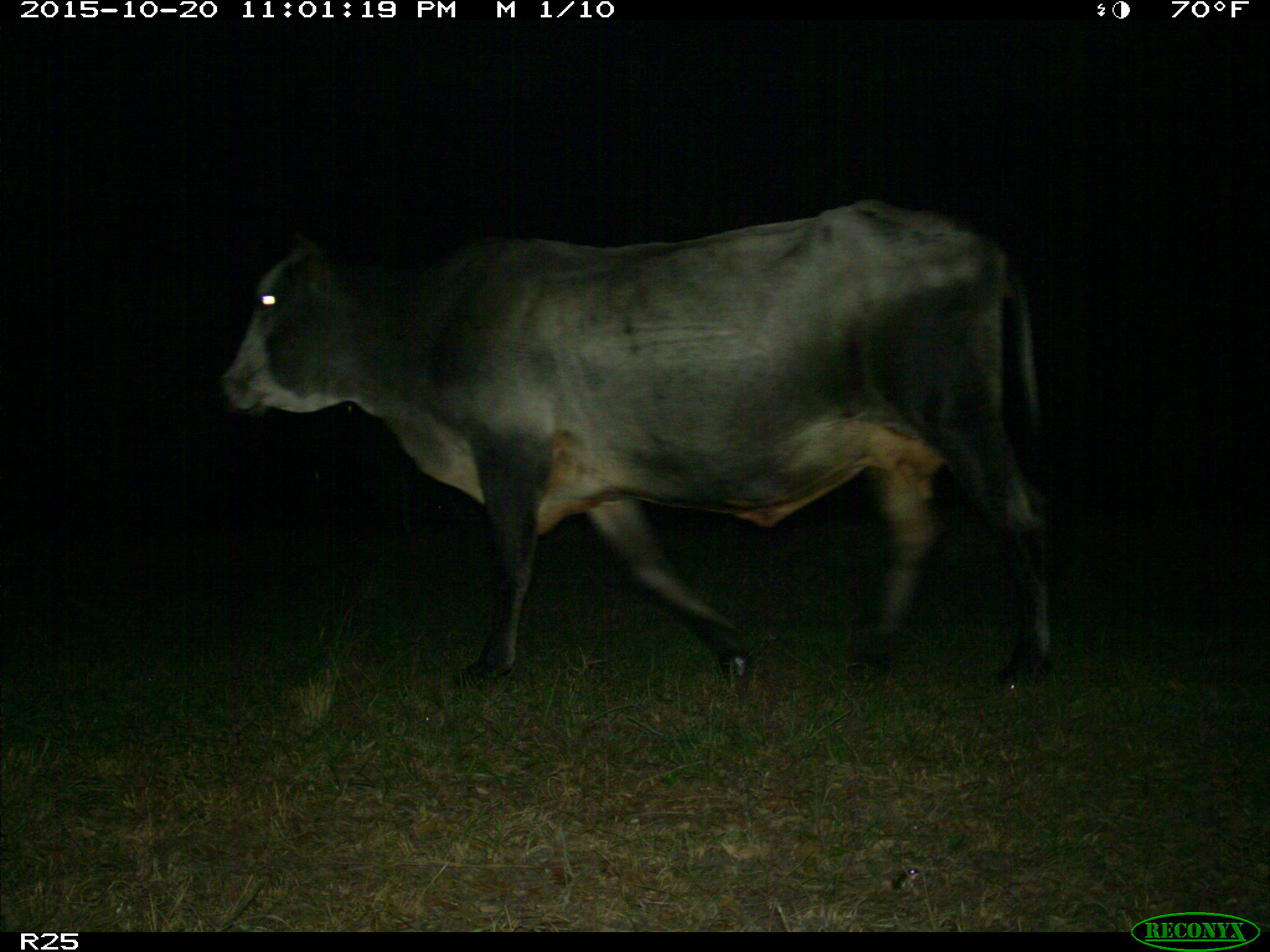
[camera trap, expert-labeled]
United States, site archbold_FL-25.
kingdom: Animalia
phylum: Chordata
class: Mammalia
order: Artiodactyla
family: Bovidae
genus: Bos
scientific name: Bos taurus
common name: domestic cow